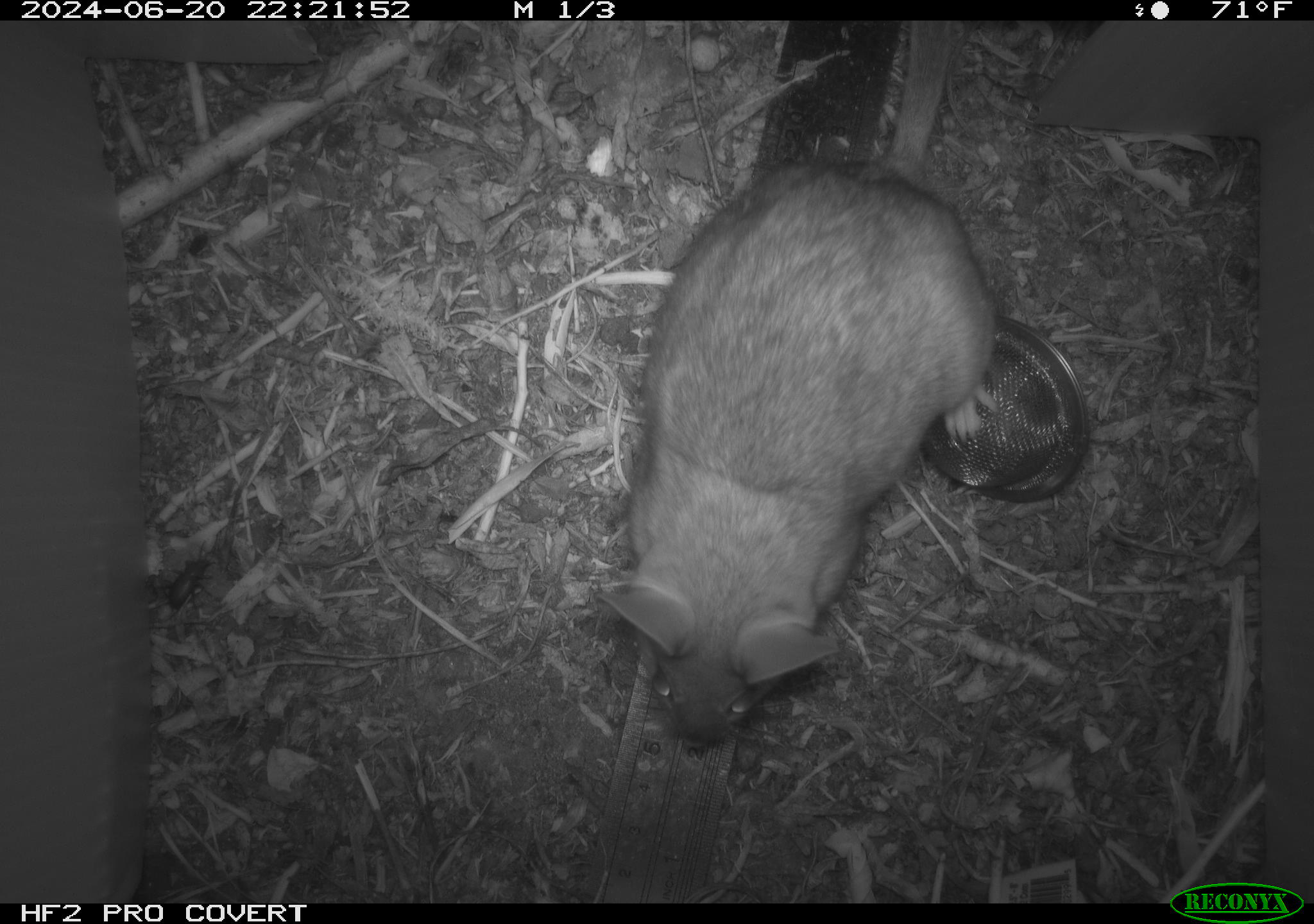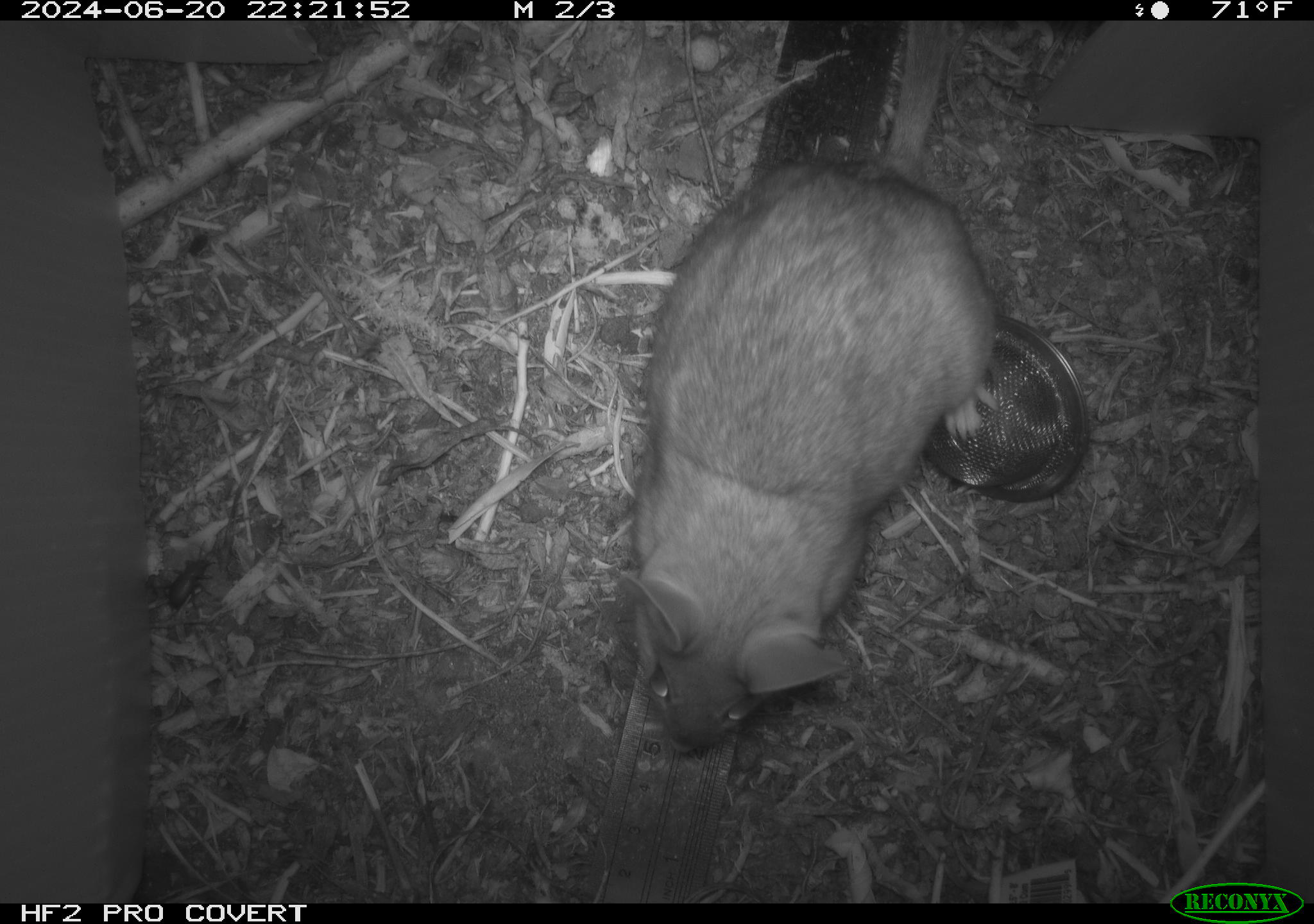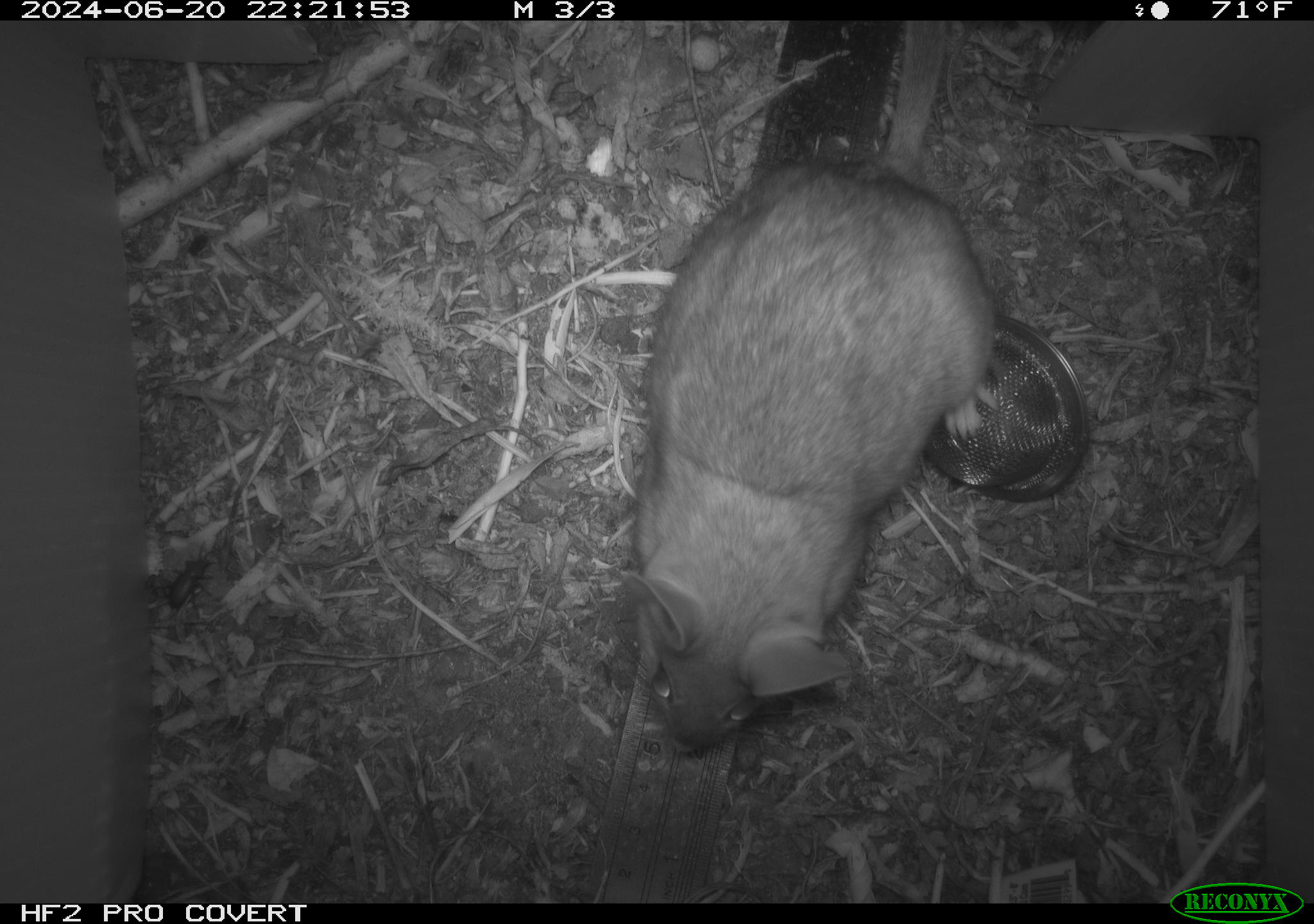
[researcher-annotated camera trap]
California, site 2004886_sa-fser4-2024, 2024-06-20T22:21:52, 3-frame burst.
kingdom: Animalia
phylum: Chordata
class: Mammalia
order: Rodentia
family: Sciuridae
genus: Neotamias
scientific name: Neotamias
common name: western chipmunks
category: neotamias species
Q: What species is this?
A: Neotamias species (western chipmunks) (Neotamias).